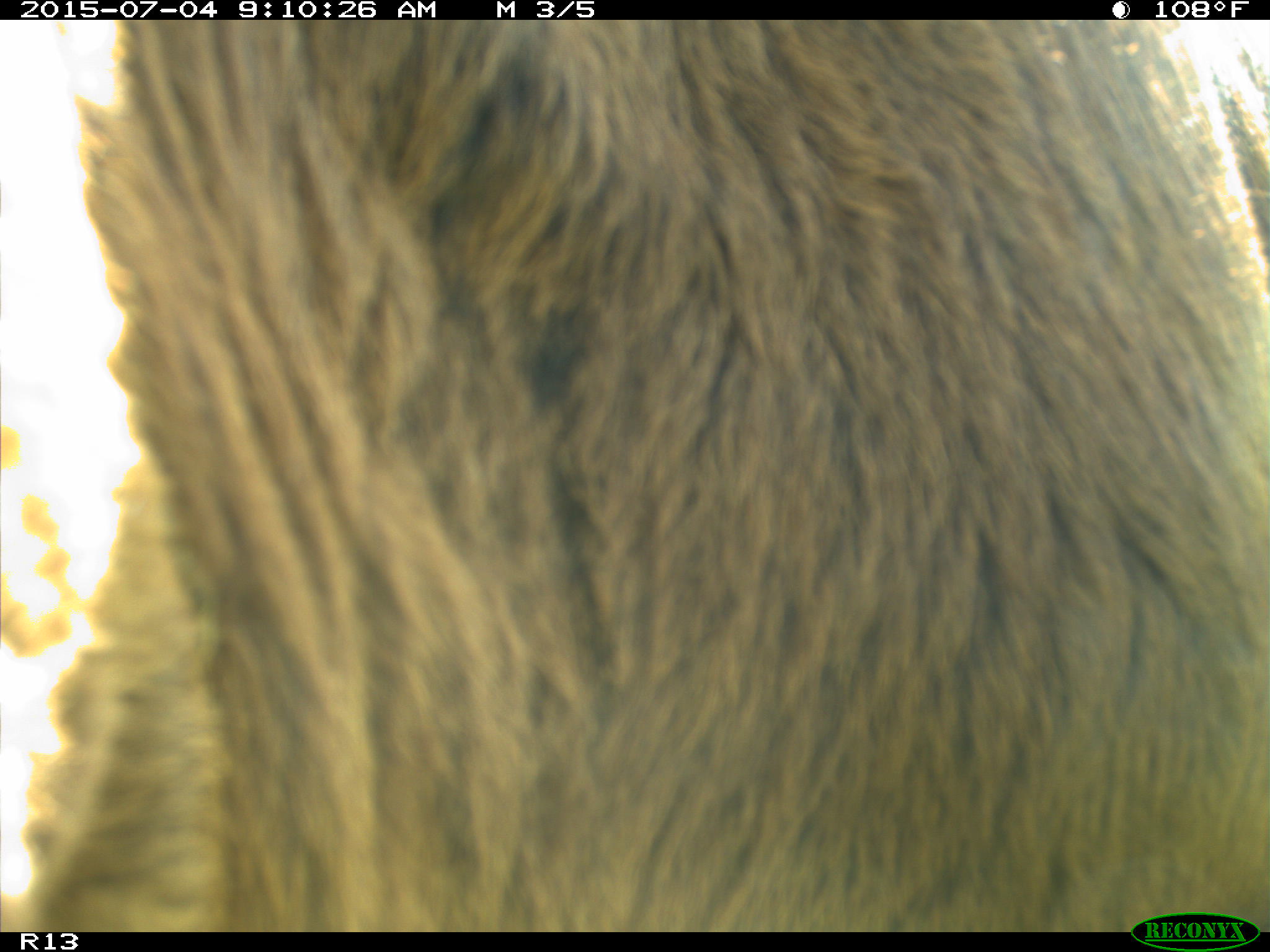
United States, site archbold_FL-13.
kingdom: Animalia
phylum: Chordata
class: Mammalia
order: Artiodactyla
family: Bovidae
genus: Bos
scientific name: Bos taurus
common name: domestic cow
Bos taurus (domestic cow).